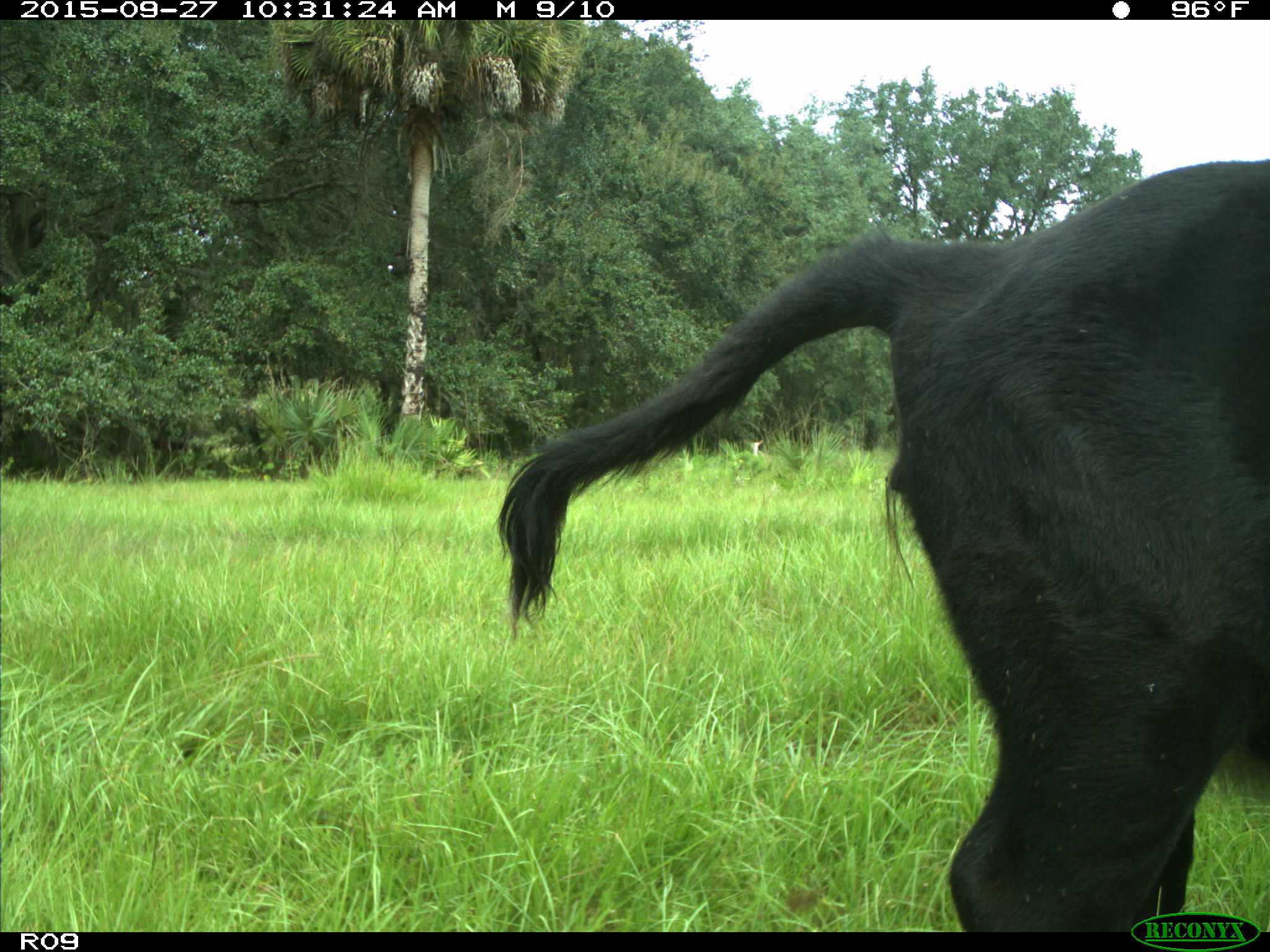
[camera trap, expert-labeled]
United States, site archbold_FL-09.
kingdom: Animalia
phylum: Chordata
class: Mammalia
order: Artiodactyla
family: Bovidae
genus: Bos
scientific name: Bos taurus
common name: domestic cow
Bos taurus (domestic cow).